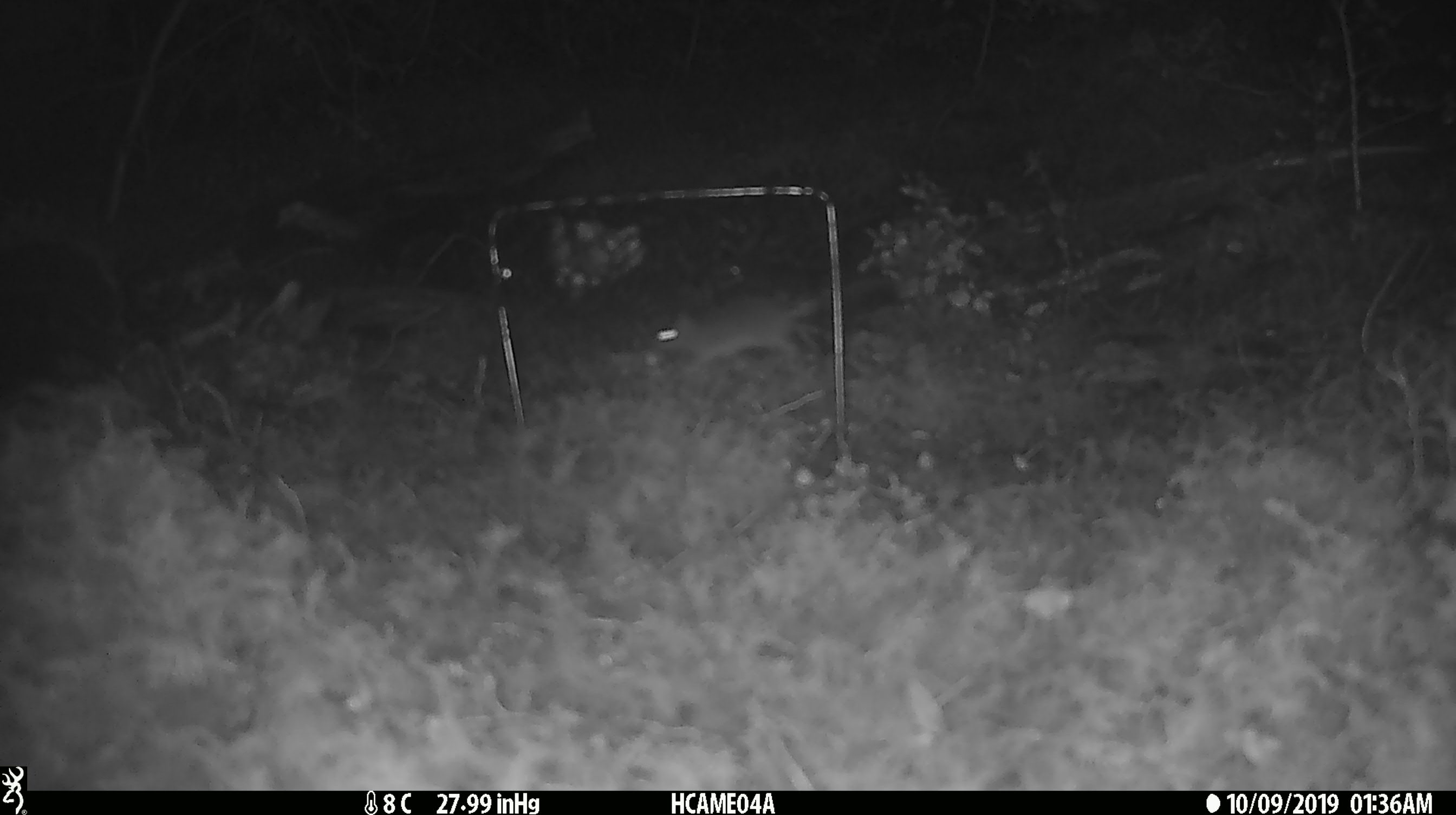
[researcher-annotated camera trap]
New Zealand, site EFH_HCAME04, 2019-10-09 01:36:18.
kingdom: Animalia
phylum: Chordata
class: Mammalia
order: Rodentia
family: Muridae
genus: Mus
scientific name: Mus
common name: mouse